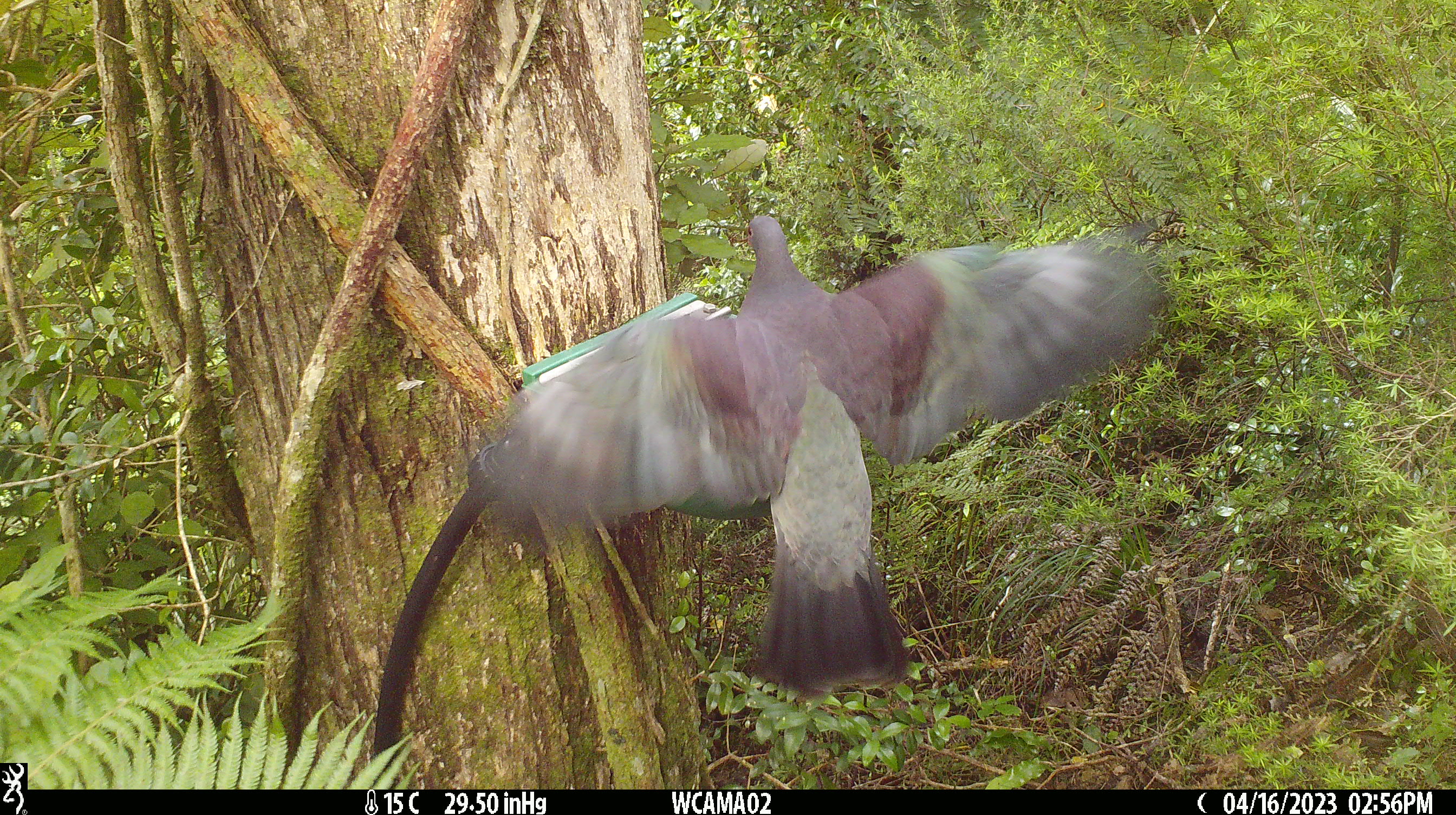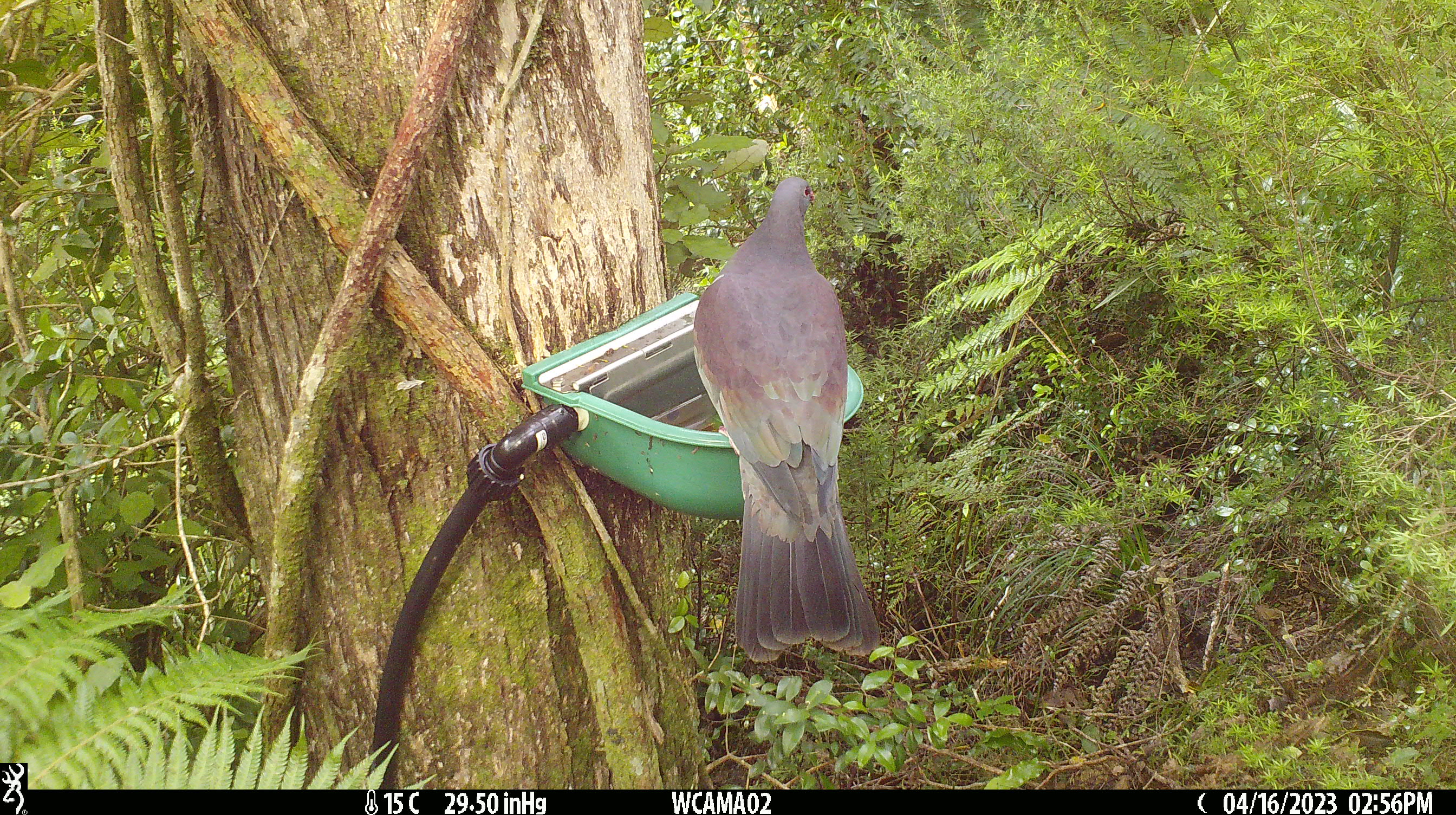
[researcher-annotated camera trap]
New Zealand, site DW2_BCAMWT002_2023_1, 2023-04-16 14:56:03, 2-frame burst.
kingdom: Animalia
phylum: Chordata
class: Aves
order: Columbiformes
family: Columbidae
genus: Hemiphaga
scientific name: Hemiphaga novaeseelandiae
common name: new zealand pigeon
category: kereru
Kereru (new zealand pigeon) (Hemiphaga novaeseelandiae).